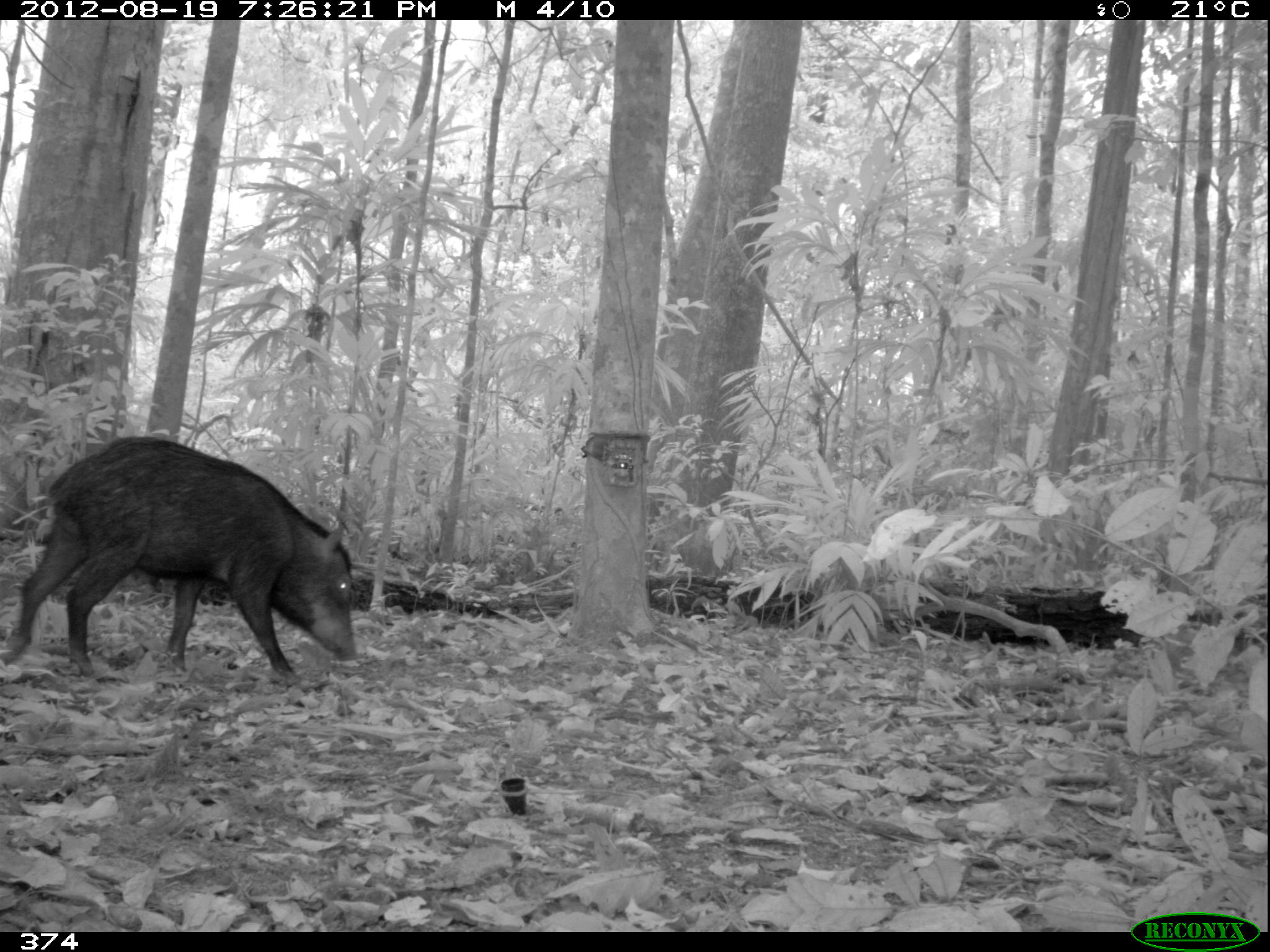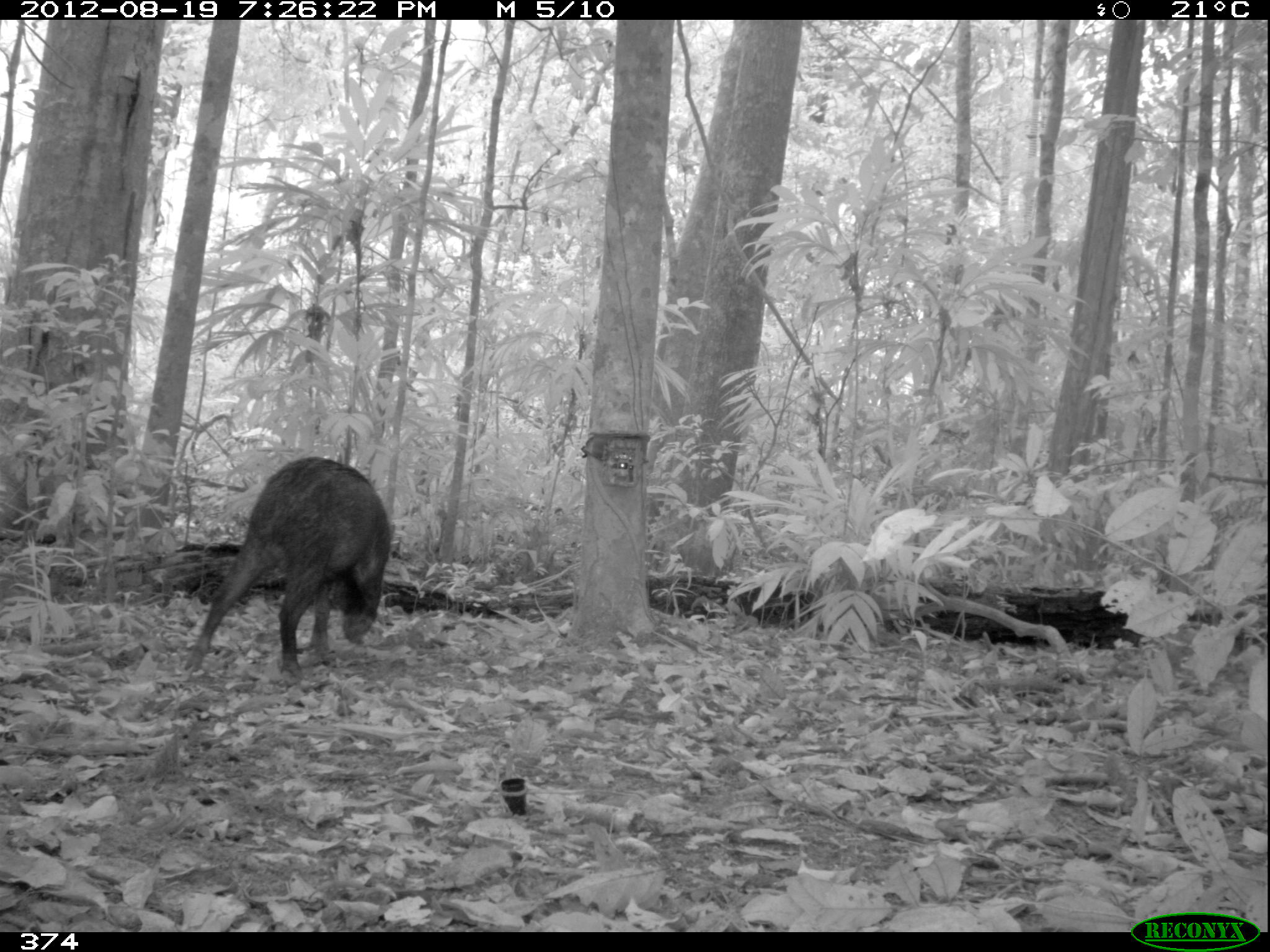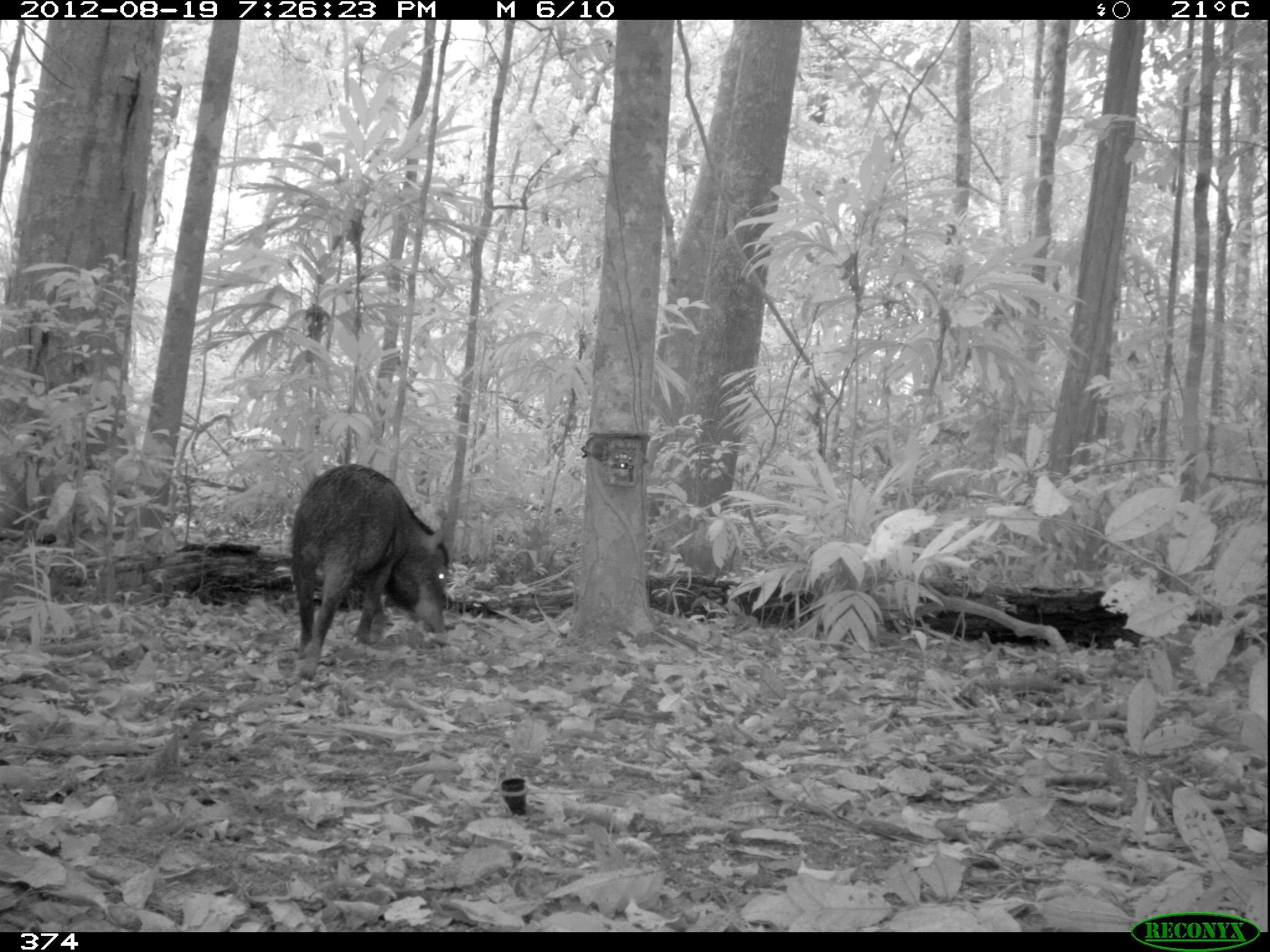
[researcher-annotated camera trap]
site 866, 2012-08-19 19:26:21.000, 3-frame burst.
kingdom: Animalia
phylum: Chordata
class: Mammalia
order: Artiodactyla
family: Tayassuidae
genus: Tayassu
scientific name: Tayassu pecari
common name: white-lipped peccary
Tayassu pecari (white-lipped peccary).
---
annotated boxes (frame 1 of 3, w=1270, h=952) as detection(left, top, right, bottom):
tayassu pecari: detection(0, 433, 356, 685)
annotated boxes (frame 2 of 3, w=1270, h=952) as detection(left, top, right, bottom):
tayassu pecari: detection(183, 454, 392, 679)